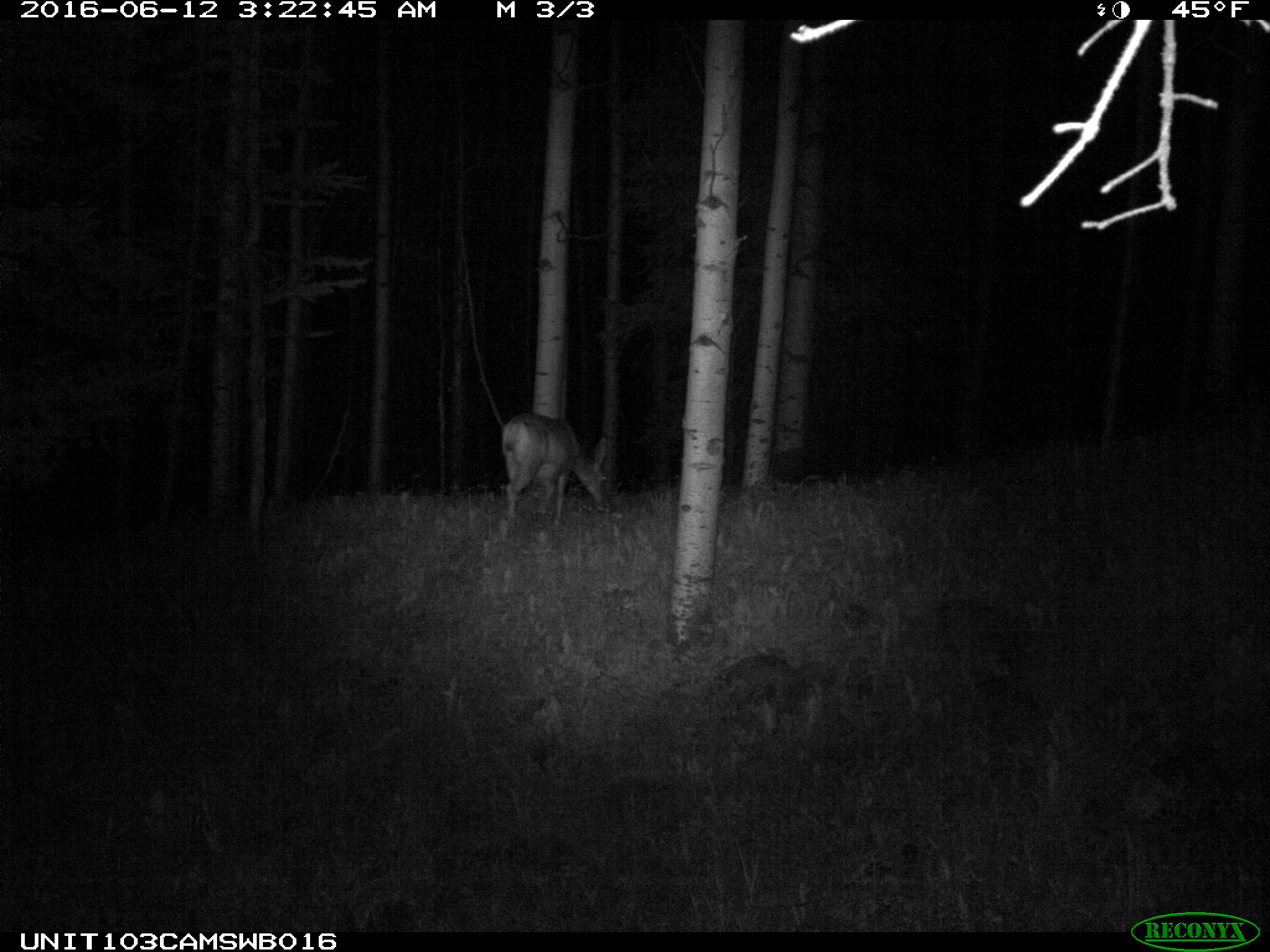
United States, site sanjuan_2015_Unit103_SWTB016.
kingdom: Animalia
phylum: Chordata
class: Mammalia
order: Artiodactyla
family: Cervidae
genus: Odocoileus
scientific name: Odocoileus hemionus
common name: mule deer